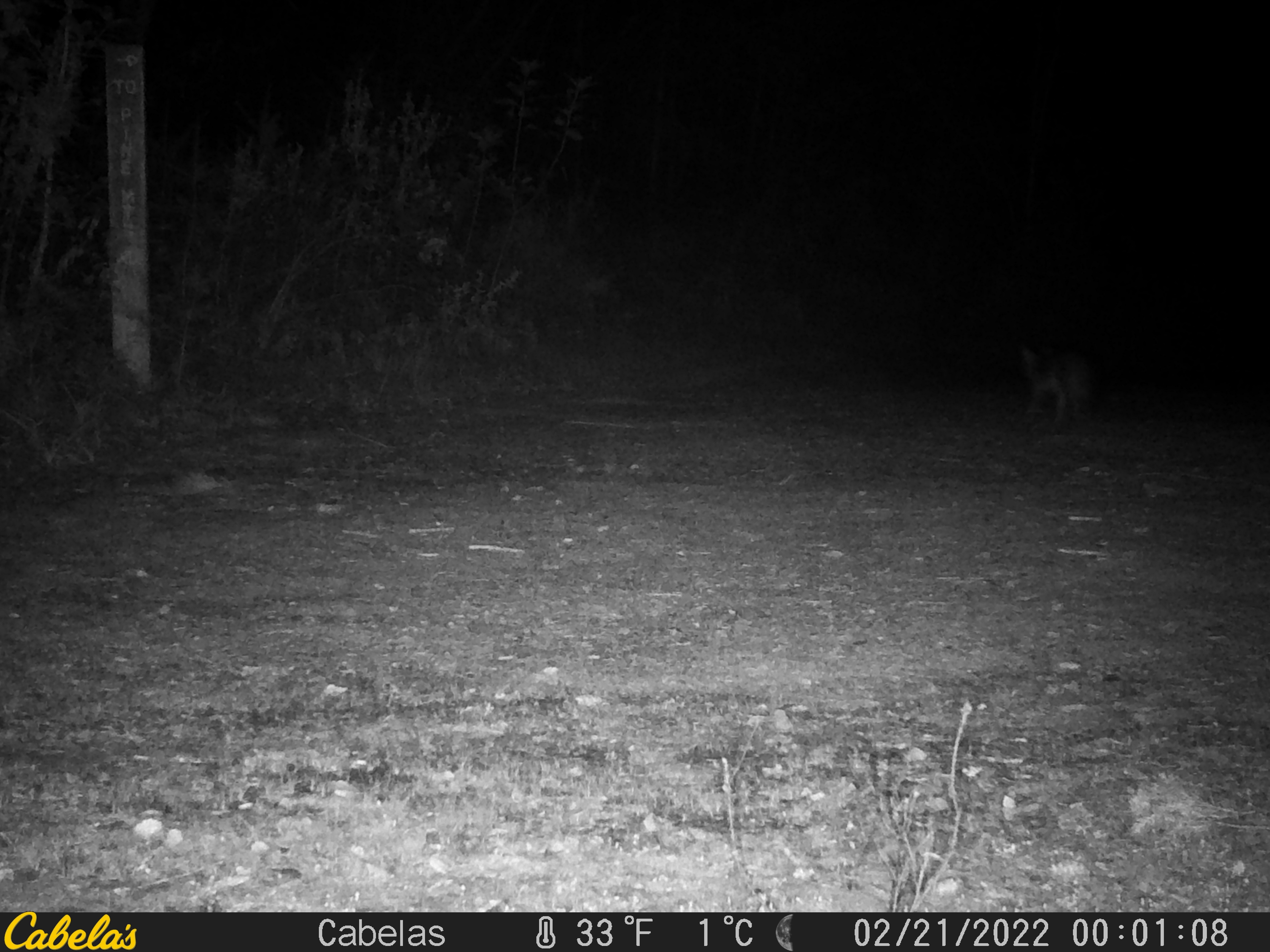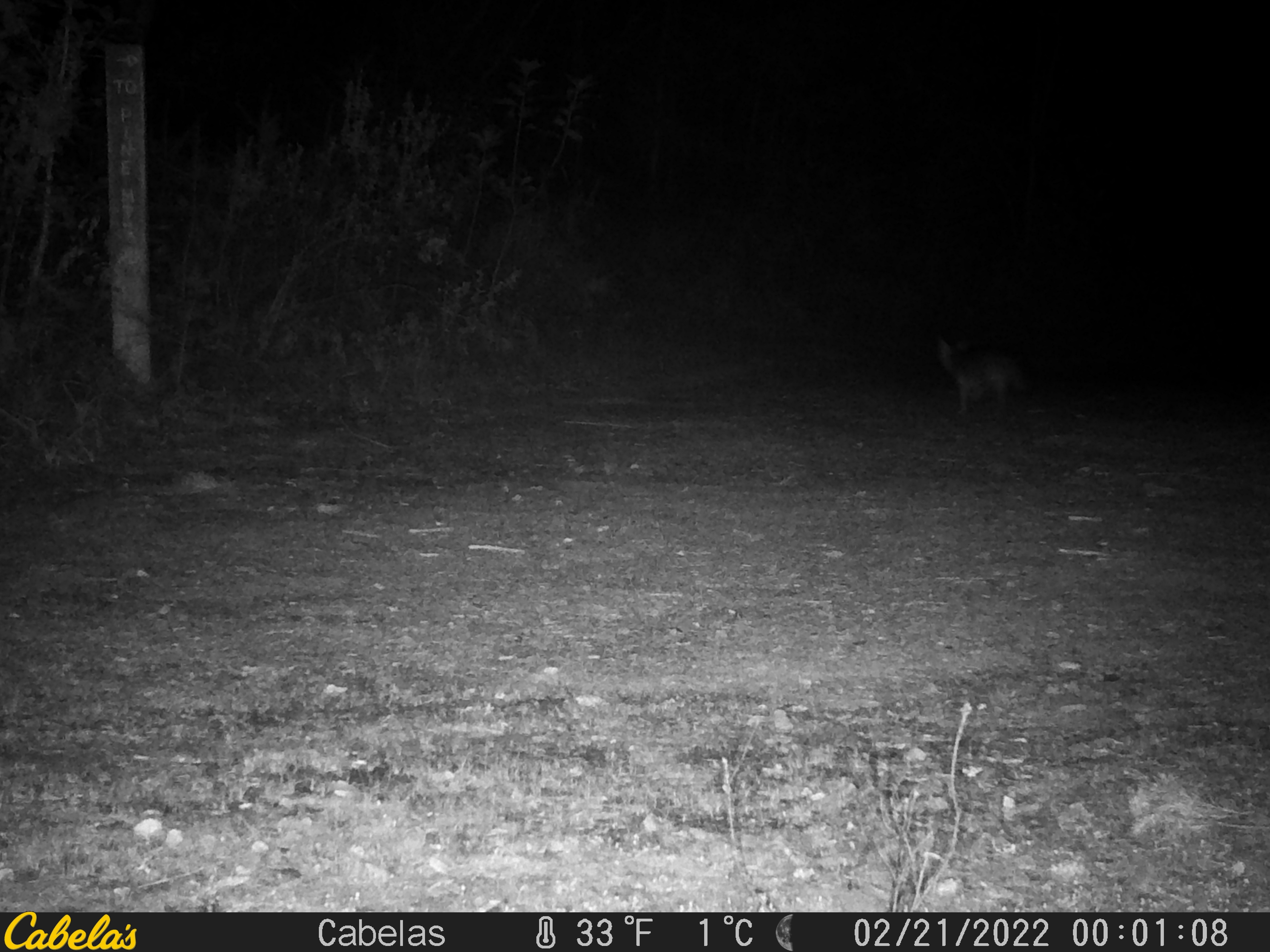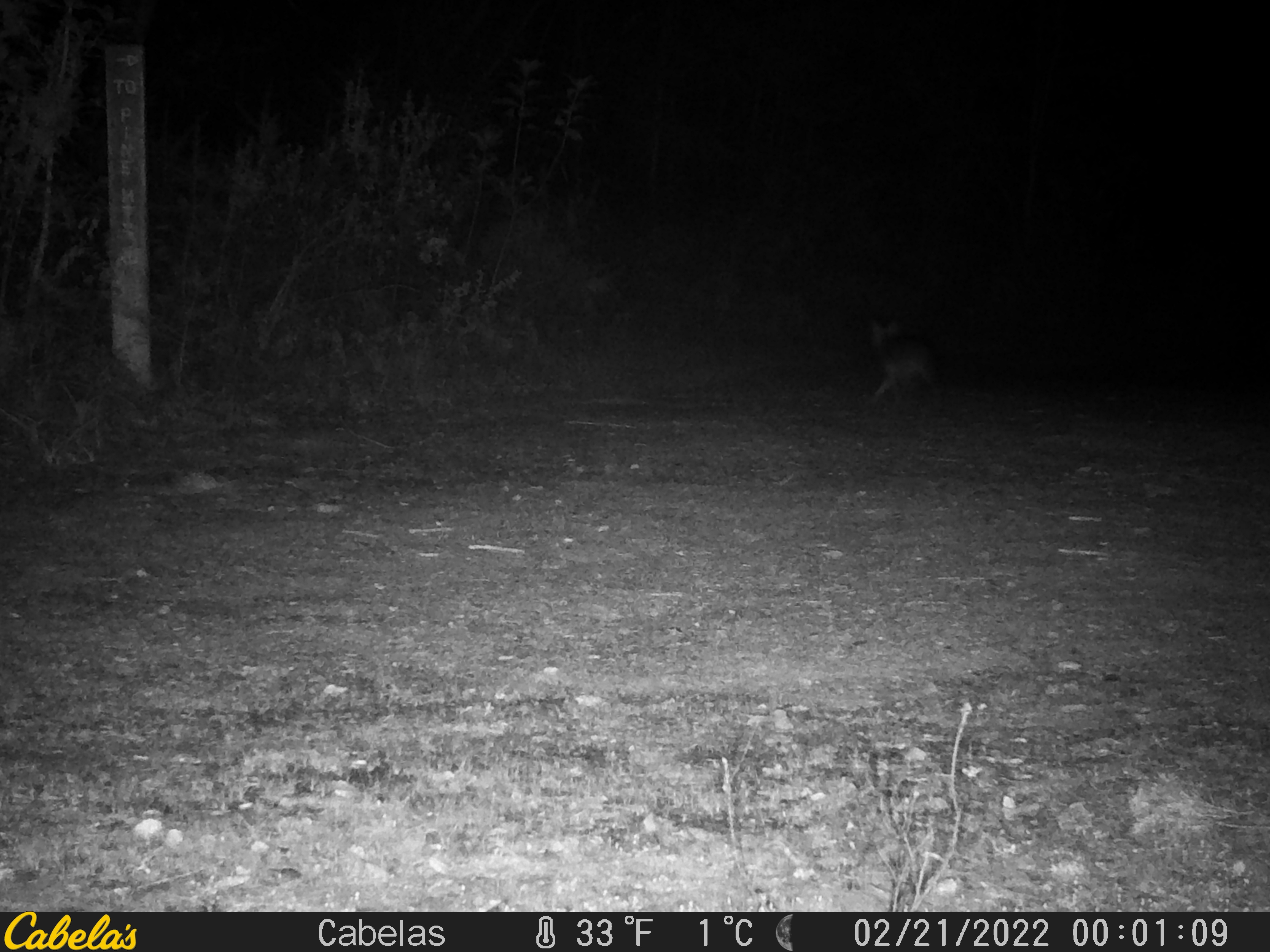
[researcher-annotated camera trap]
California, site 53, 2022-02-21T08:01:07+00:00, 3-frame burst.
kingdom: Animalia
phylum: Chordata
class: Mammalia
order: Carnivora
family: Felidae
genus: Lynx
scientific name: Lynx rufus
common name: bobcat